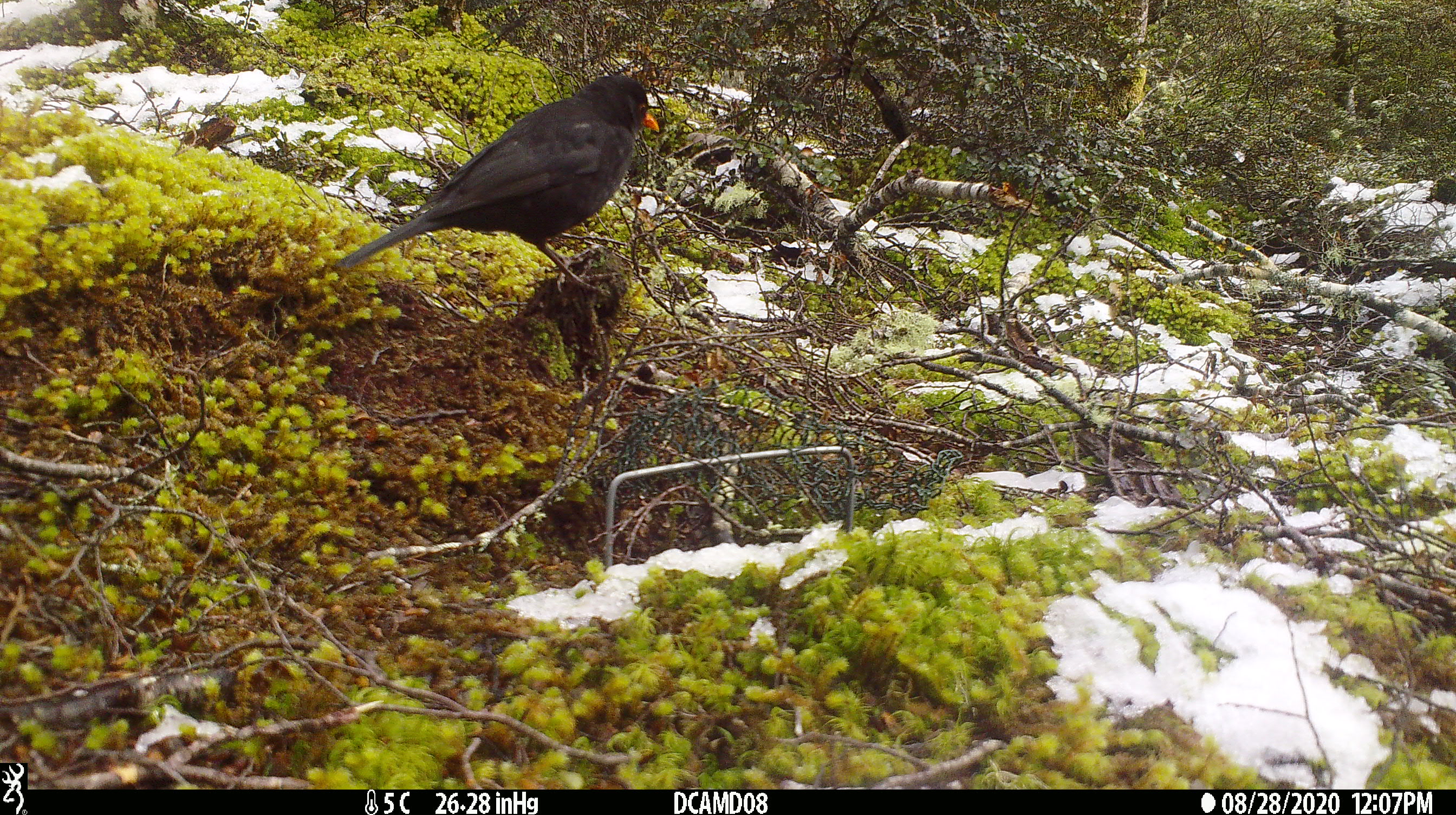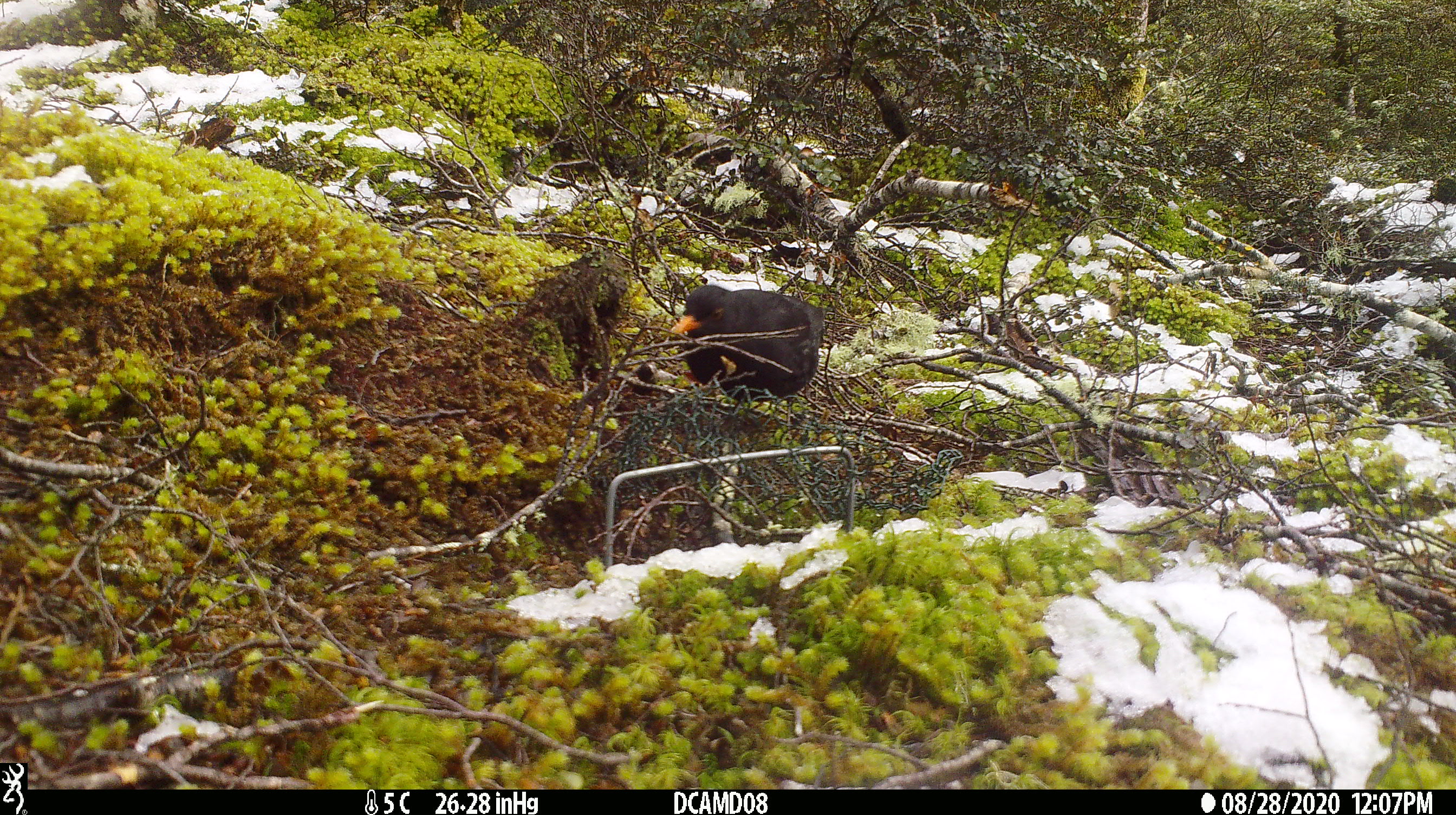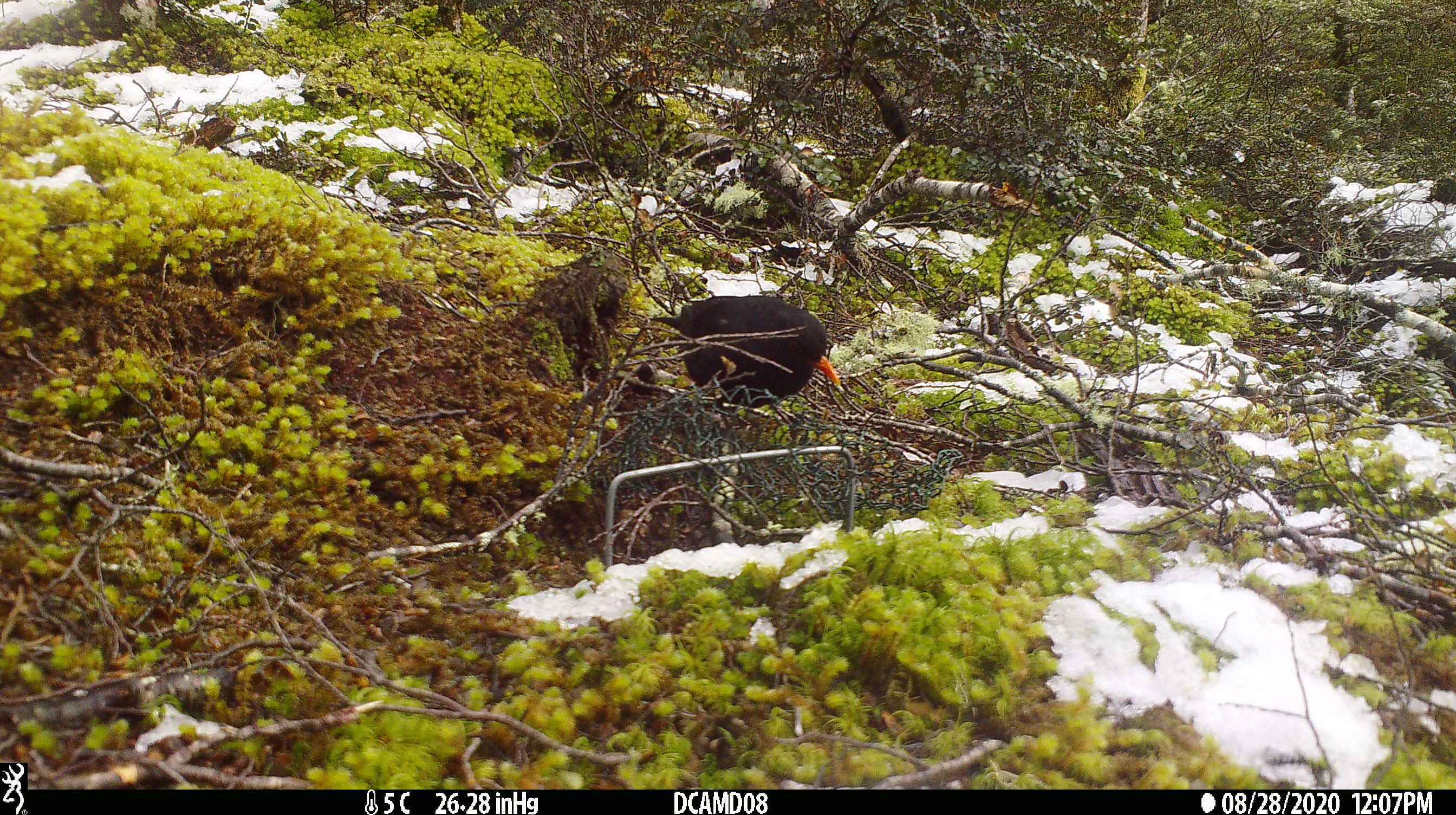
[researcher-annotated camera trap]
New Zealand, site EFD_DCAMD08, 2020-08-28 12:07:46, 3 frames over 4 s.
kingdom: Animalia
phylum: Chordata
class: Aves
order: Passeriformes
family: Turdidae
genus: Turdus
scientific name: Turdus merula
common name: eurasian blackbird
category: blackbird